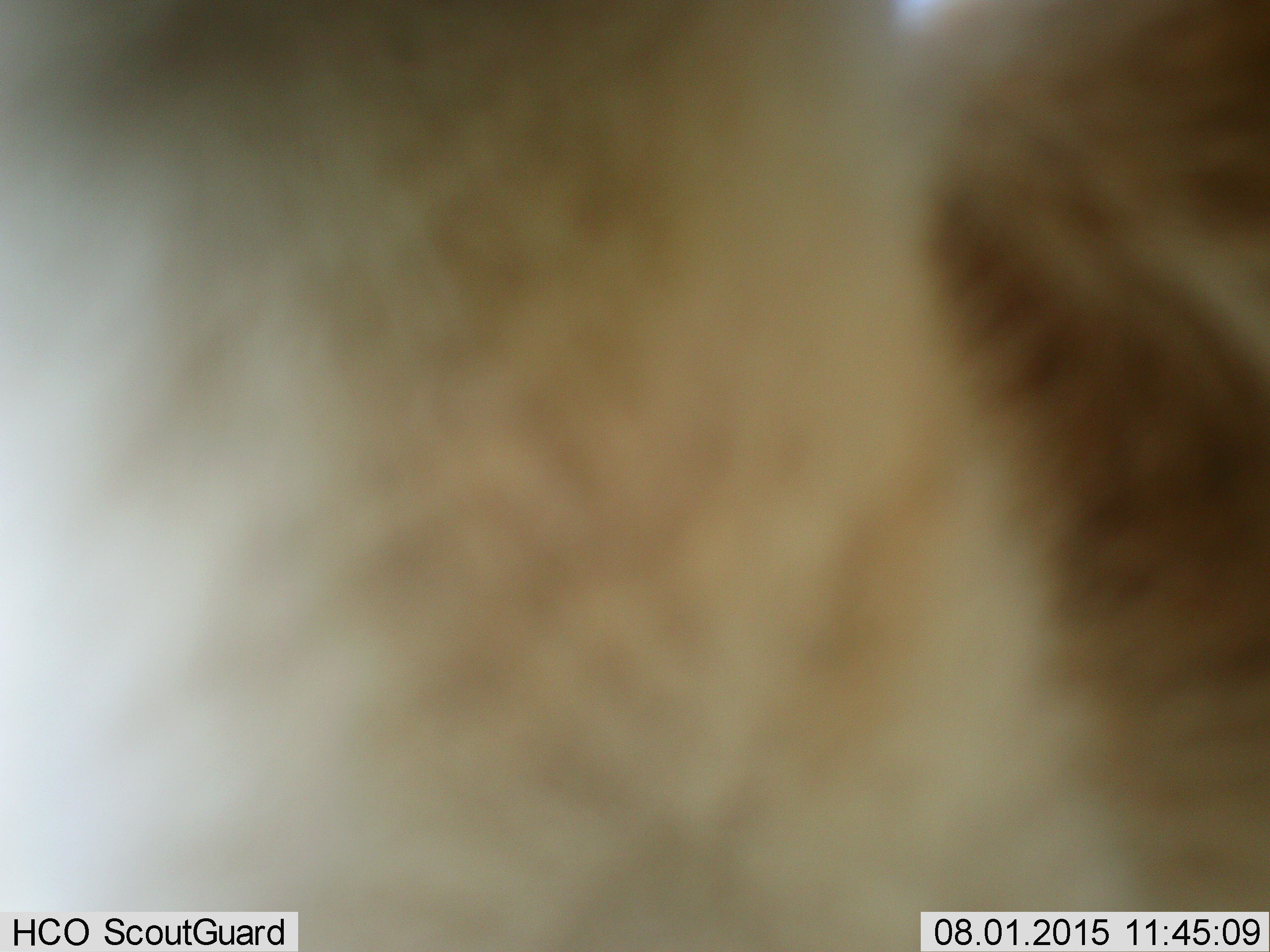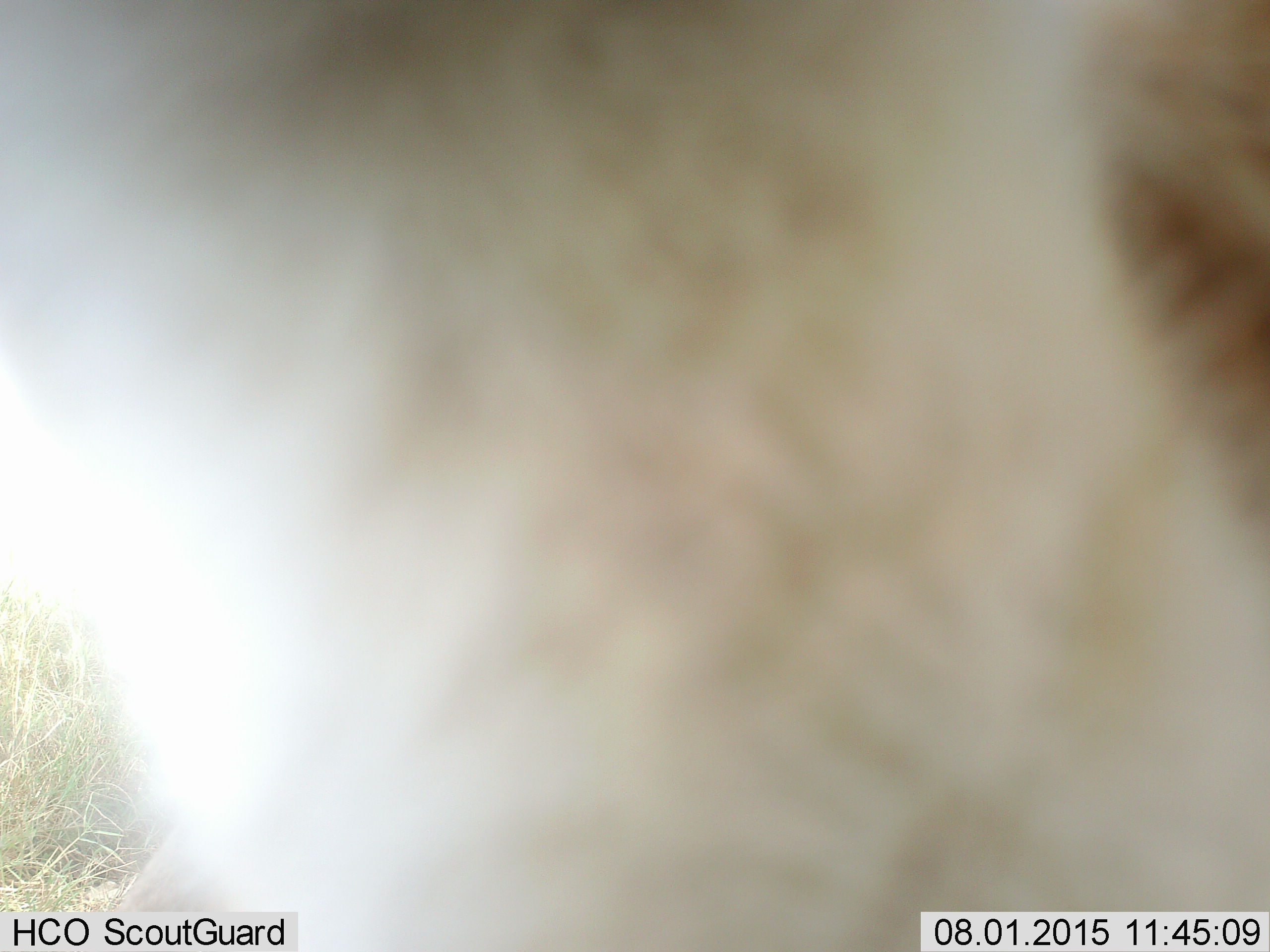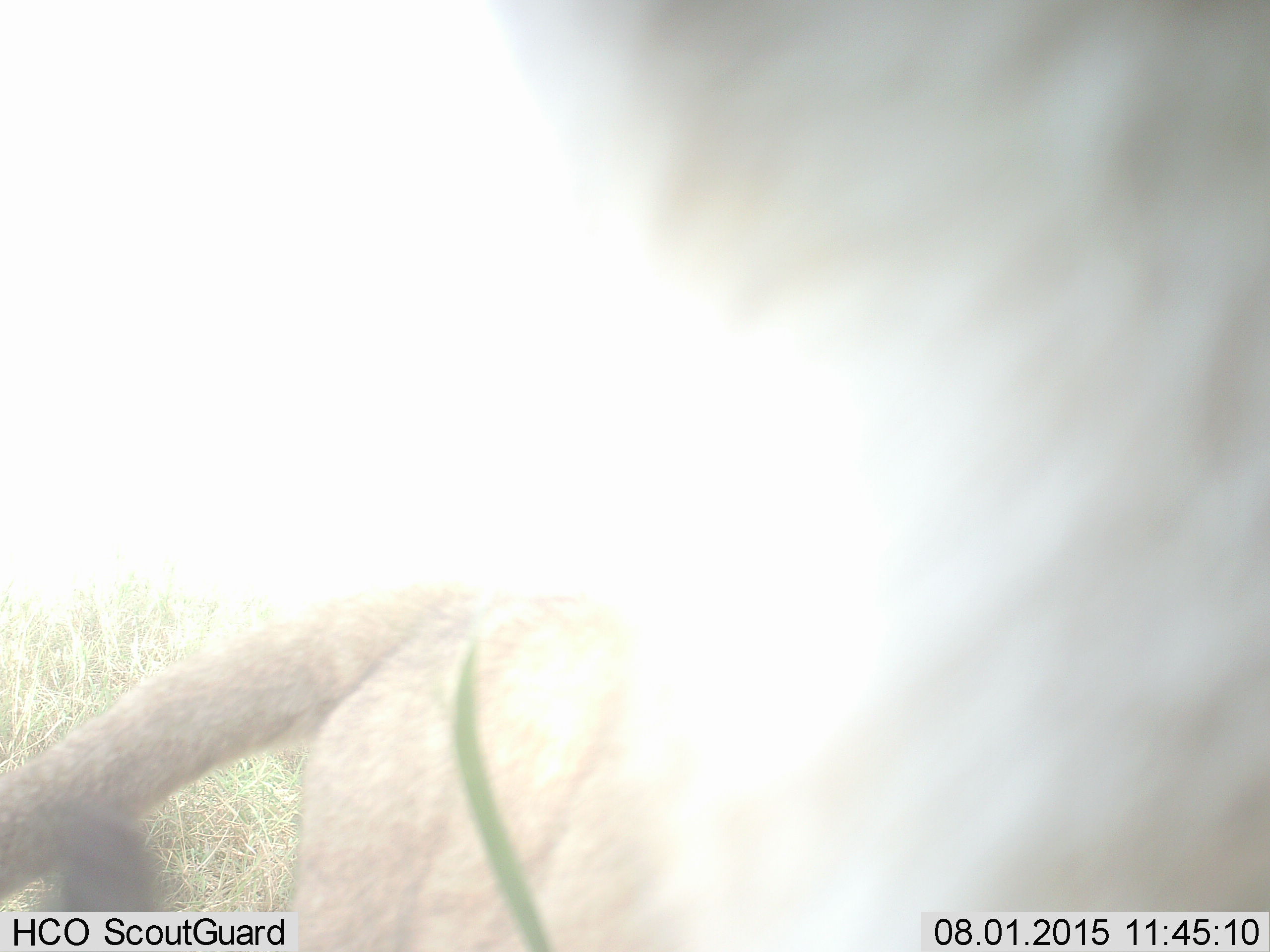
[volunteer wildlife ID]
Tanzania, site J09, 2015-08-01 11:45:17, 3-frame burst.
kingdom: Animalia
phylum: Chordata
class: Mammalia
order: Carnivora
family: Felidae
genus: Panthera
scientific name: Panthera leo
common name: lion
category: lionfemale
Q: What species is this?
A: Lionfemale (lion) (Panthera leo).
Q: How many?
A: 1.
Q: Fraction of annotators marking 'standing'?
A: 20%.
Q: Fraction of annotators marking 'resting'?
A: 40%.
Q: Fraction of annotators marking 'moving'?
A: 40%.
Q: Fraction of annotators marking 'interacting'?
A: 0%.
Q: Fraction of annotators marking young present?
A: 20%.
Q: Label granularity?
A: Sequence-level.